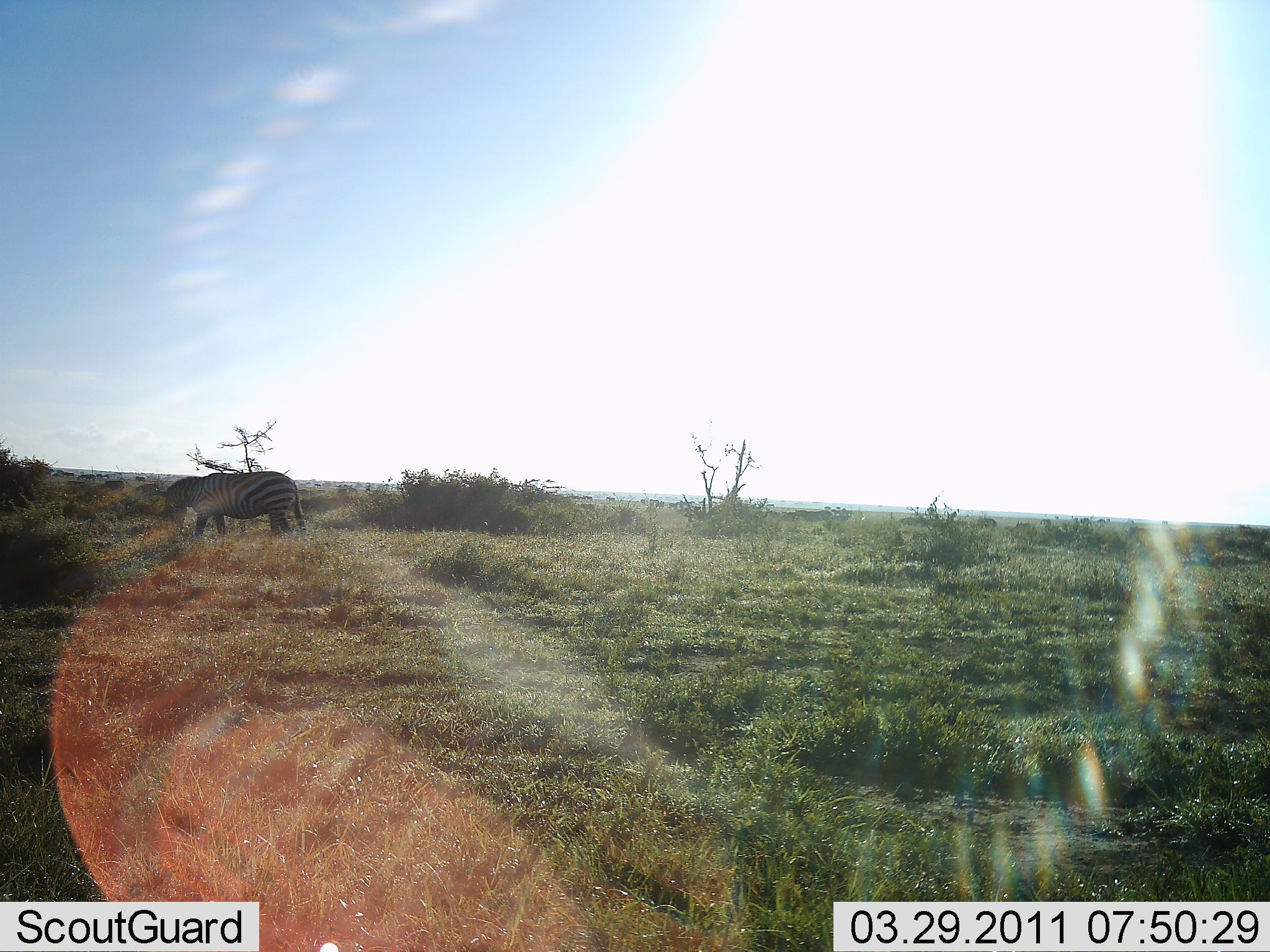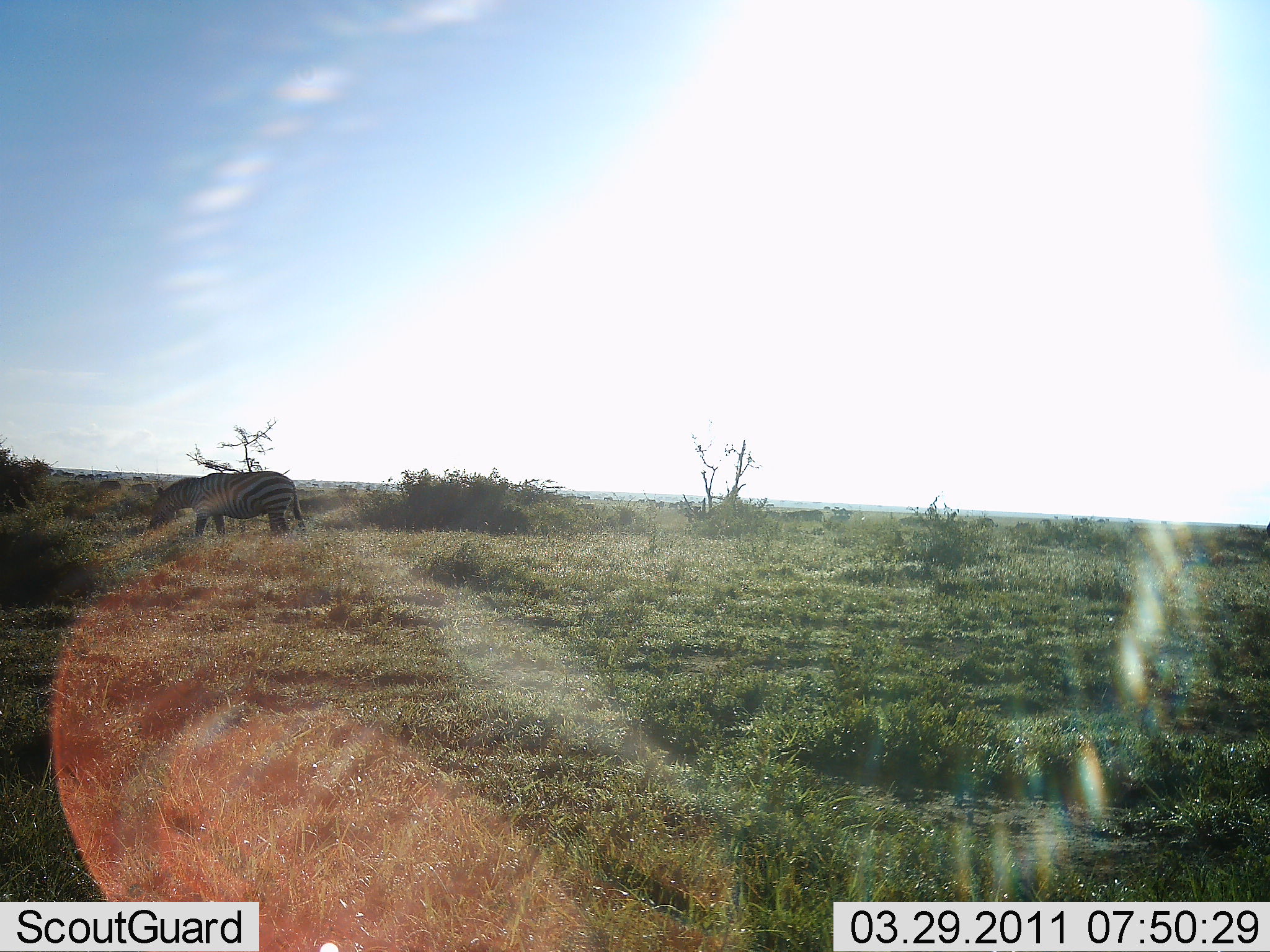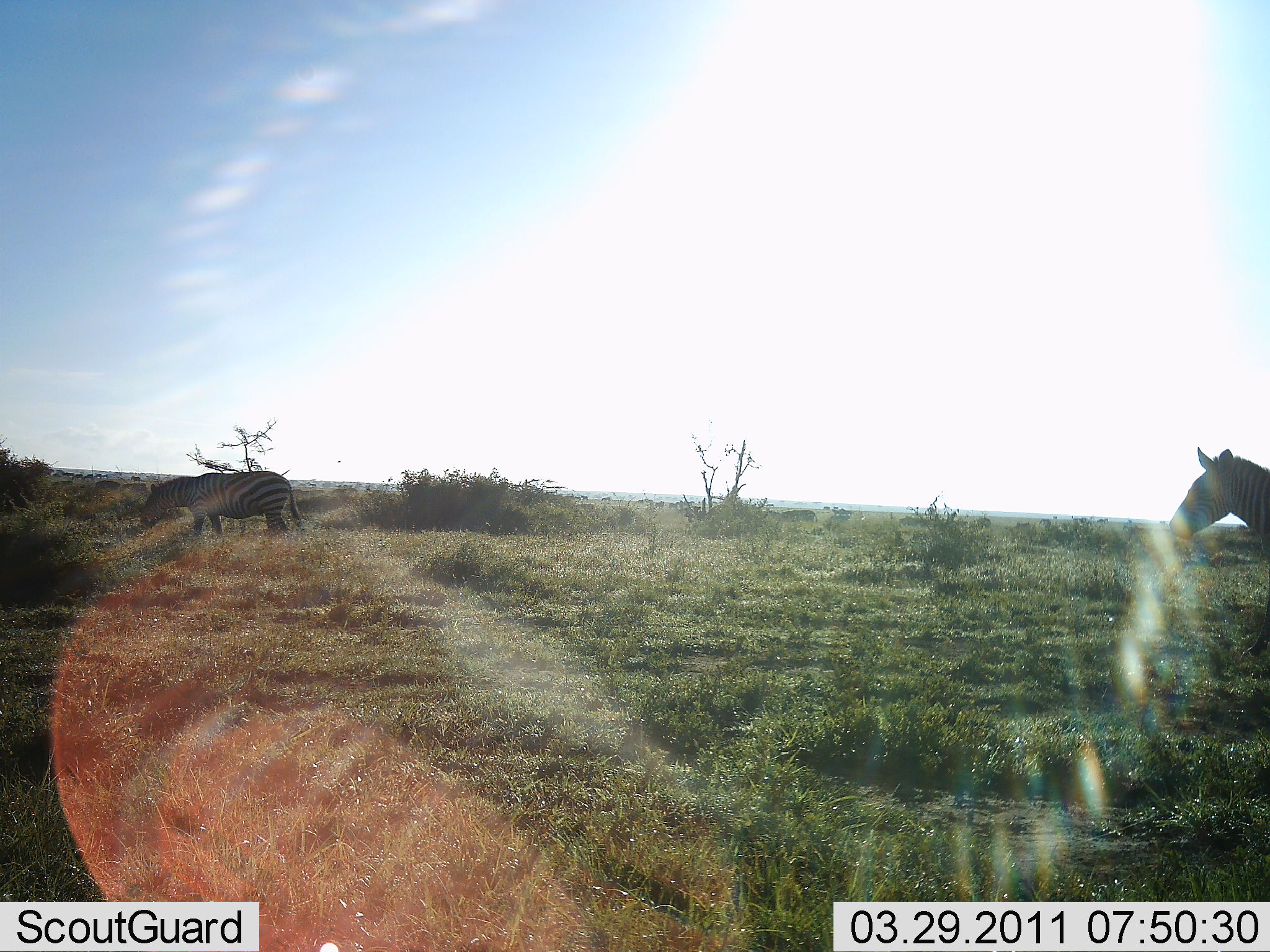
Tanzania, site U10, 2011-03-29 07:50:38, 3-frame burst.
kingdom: Animalia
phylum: Chordata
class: Mammalia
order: Perissodactyla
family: Equidae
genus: Equus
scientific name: Equus quagga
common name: plains zebra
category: zebra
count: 2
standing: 42%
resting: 0%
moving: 33%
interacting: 0%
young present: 0%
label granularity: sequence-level